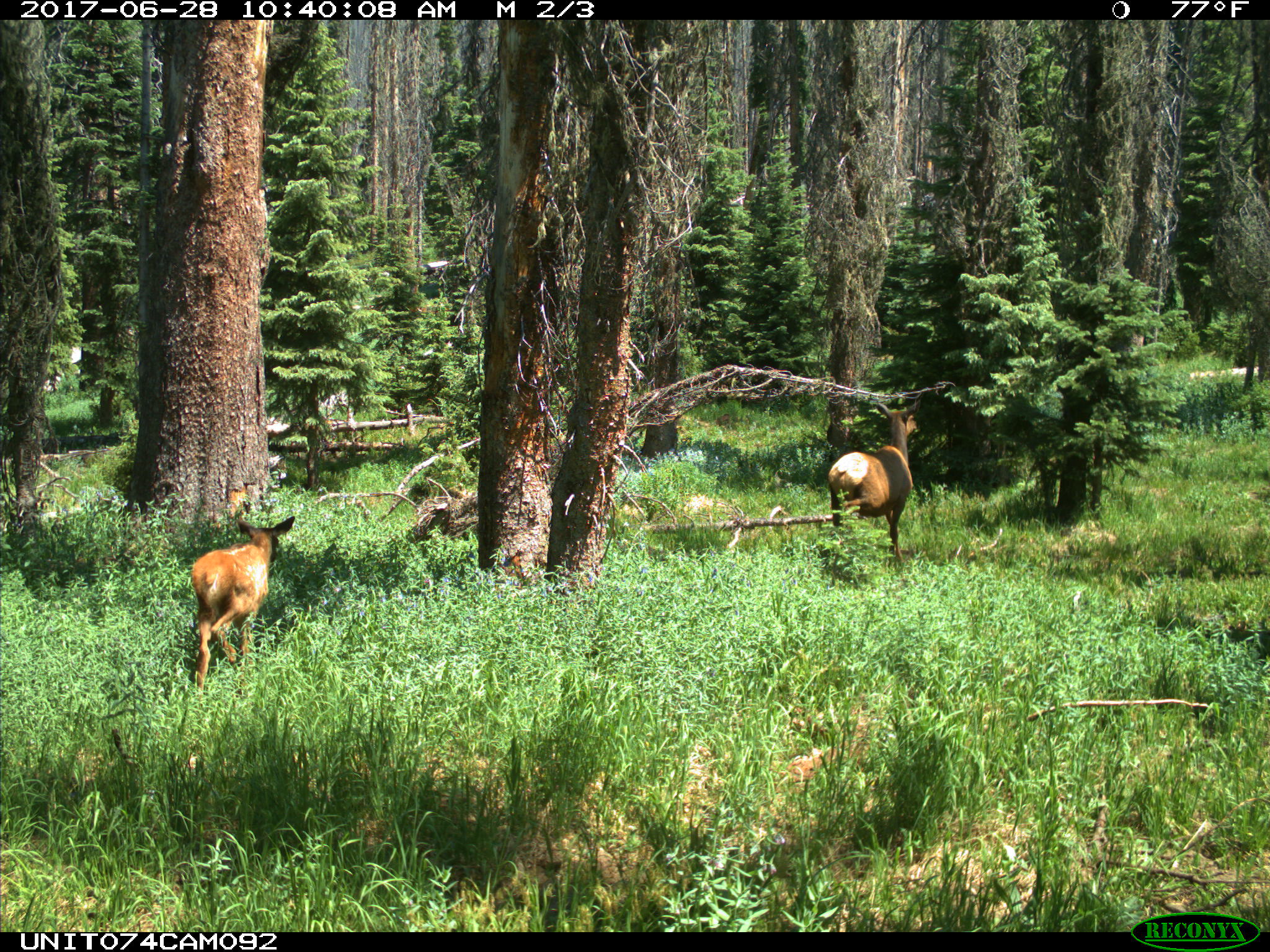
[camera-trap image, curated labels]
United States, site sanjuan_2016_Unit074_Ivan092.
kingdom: Animalia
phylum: Chordata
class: Mammalia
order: Artiodactyla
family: Cervidae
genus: Cervus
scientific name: Cervus elaphus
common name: red deer